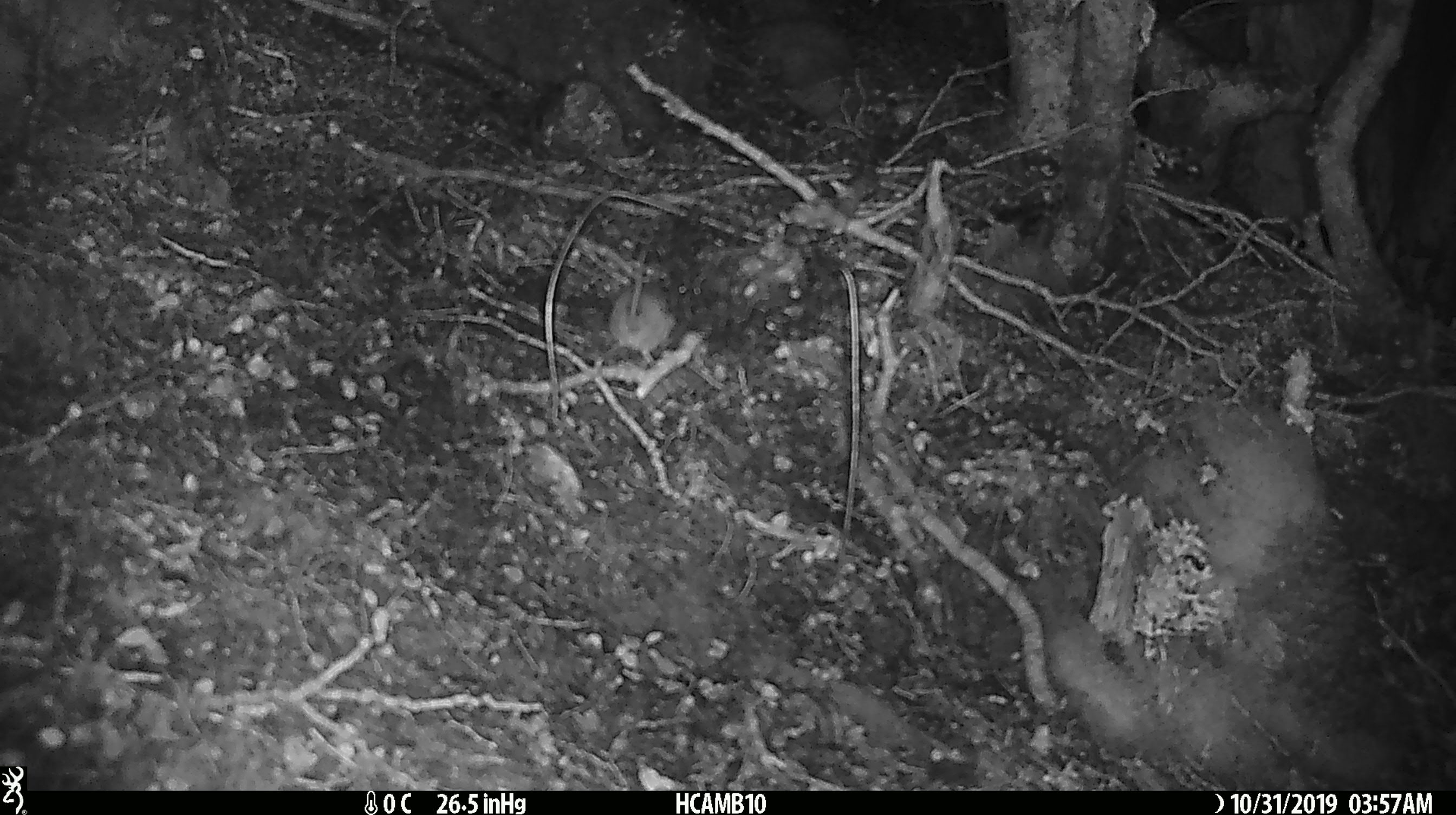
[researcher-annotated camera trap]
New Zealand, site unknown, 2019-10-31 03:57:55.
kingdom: Animalia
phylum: Chordata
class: Mammalia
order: Rodentia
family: Muridae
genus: Mus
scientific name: Mus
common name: mouse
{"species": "mouse (Mus)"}